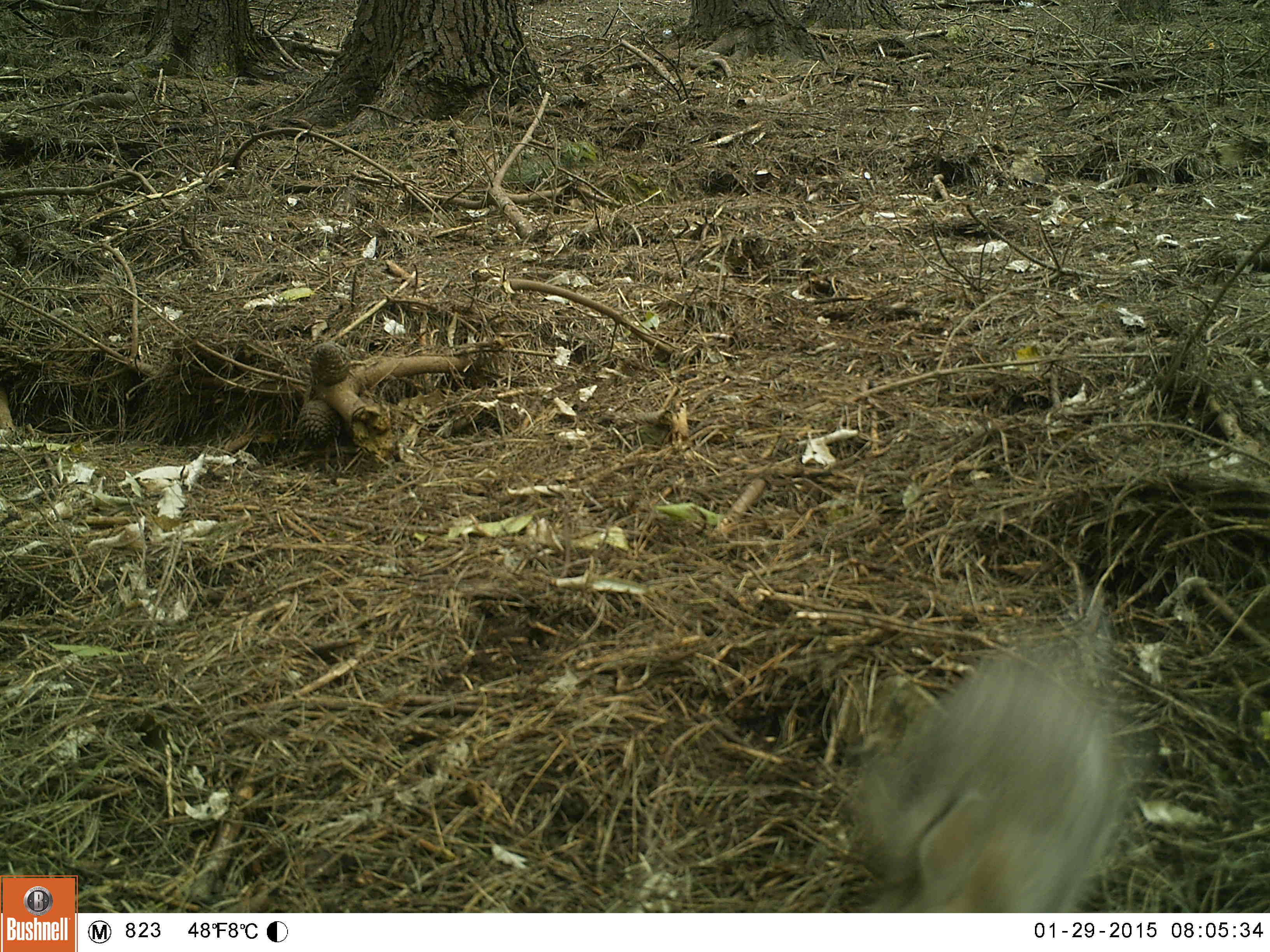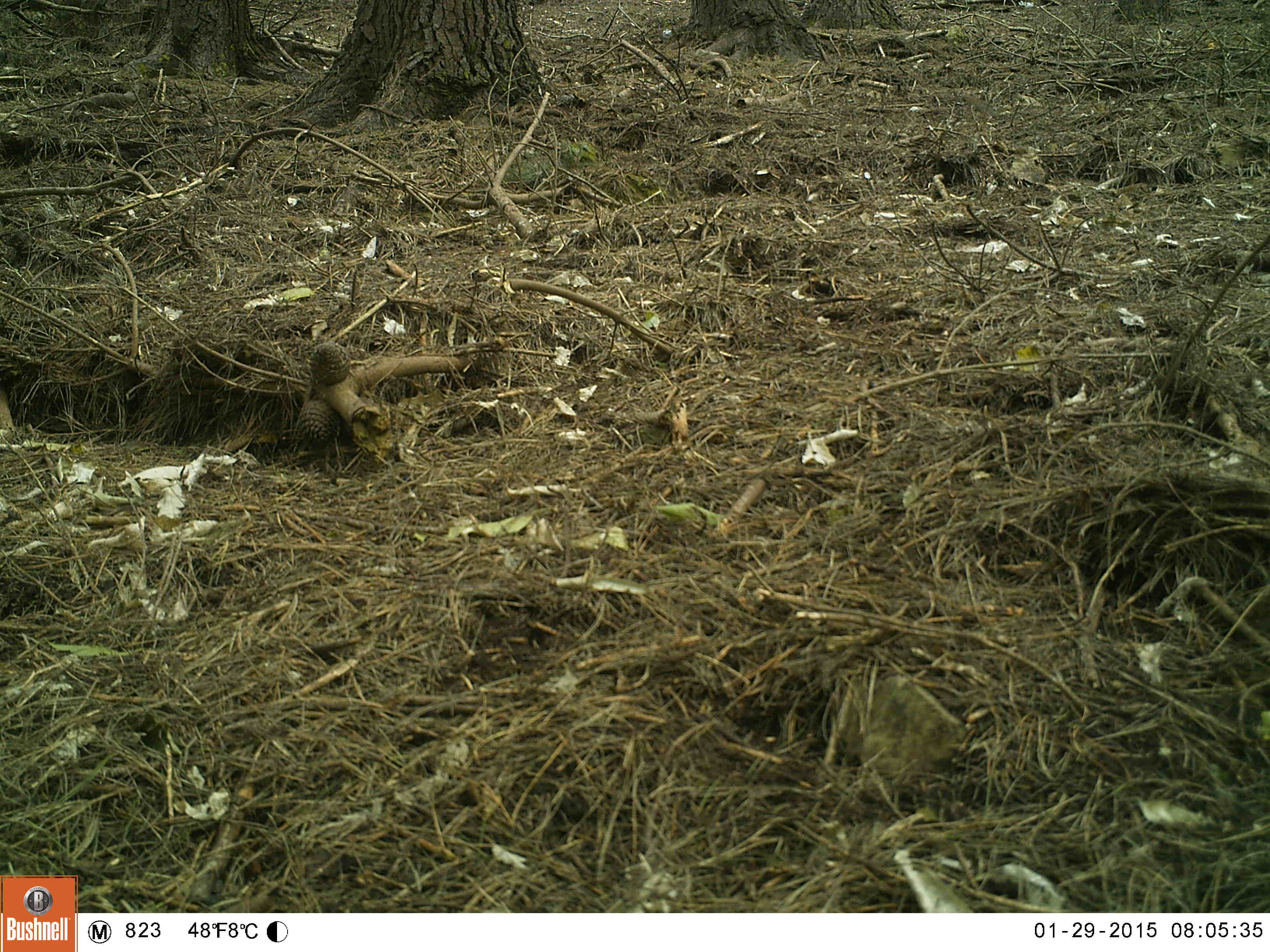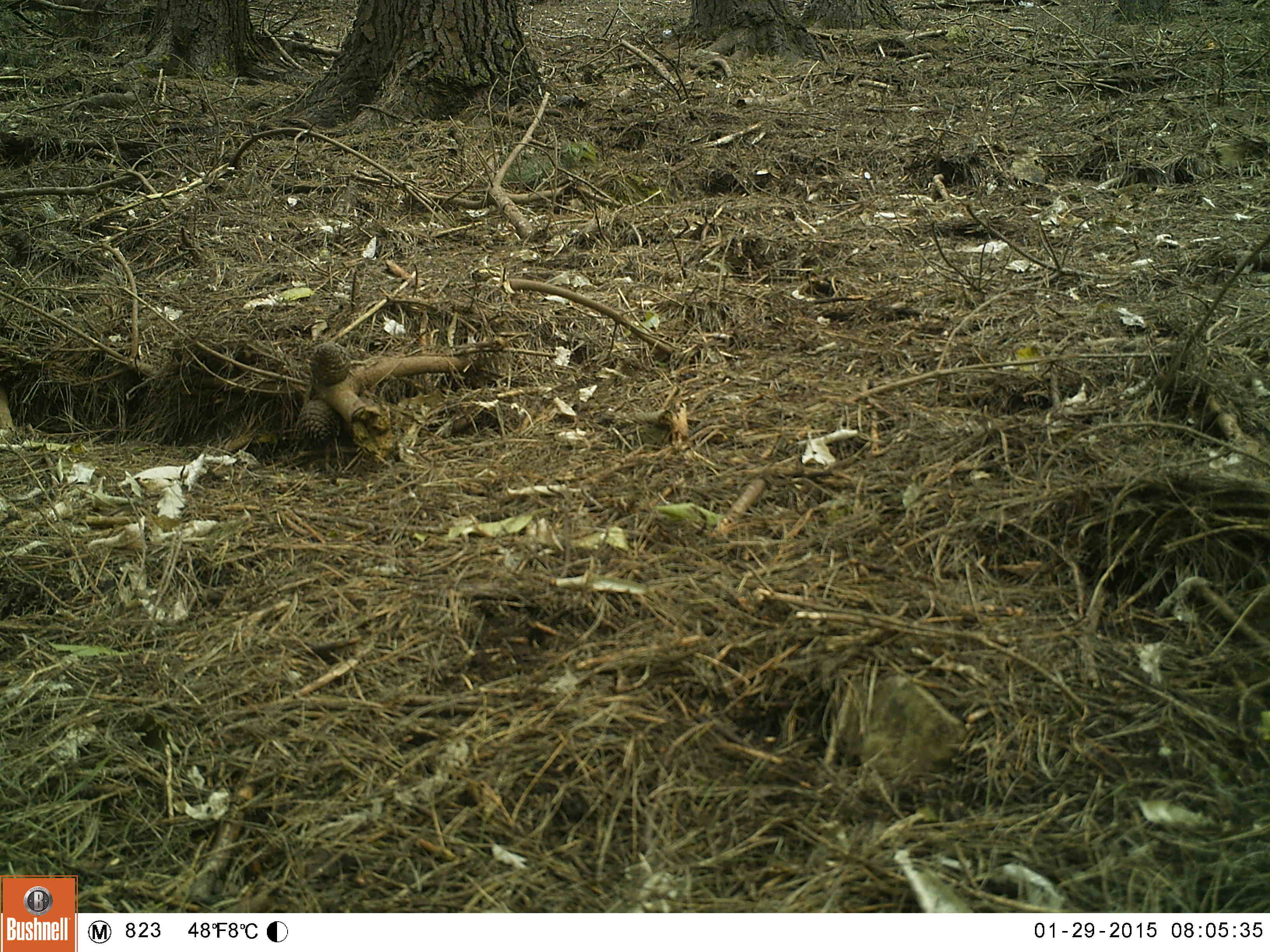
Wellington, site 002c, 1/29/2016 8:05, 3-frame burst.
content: unidentified animal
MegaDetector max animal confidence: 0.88